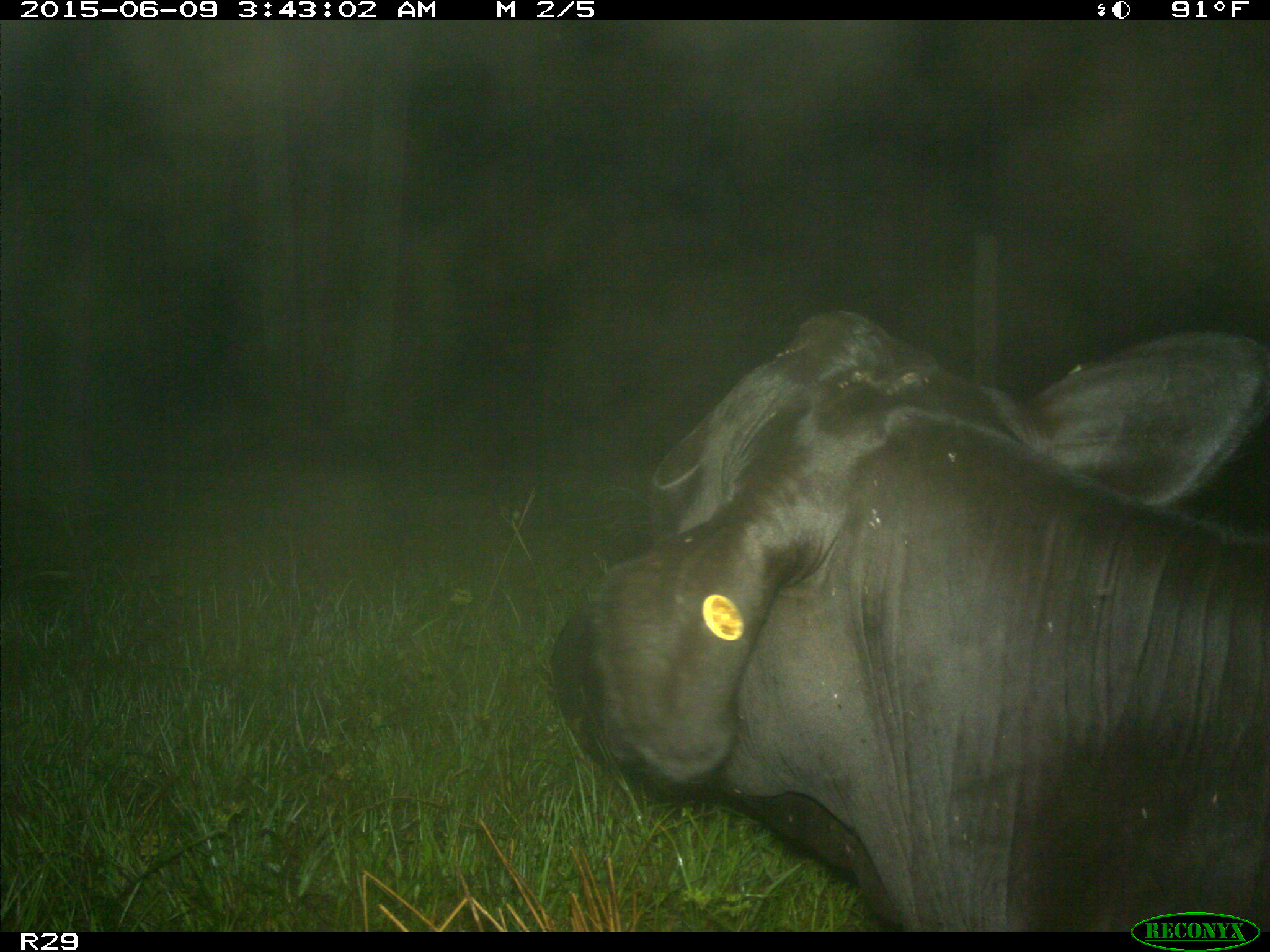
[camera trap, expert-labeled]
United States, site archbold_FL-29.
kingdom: Animalia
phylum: Chordata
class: Mammalia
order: Artiodactyla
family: Bovidae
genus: Bos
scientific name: Bos taurus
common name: domestic cow